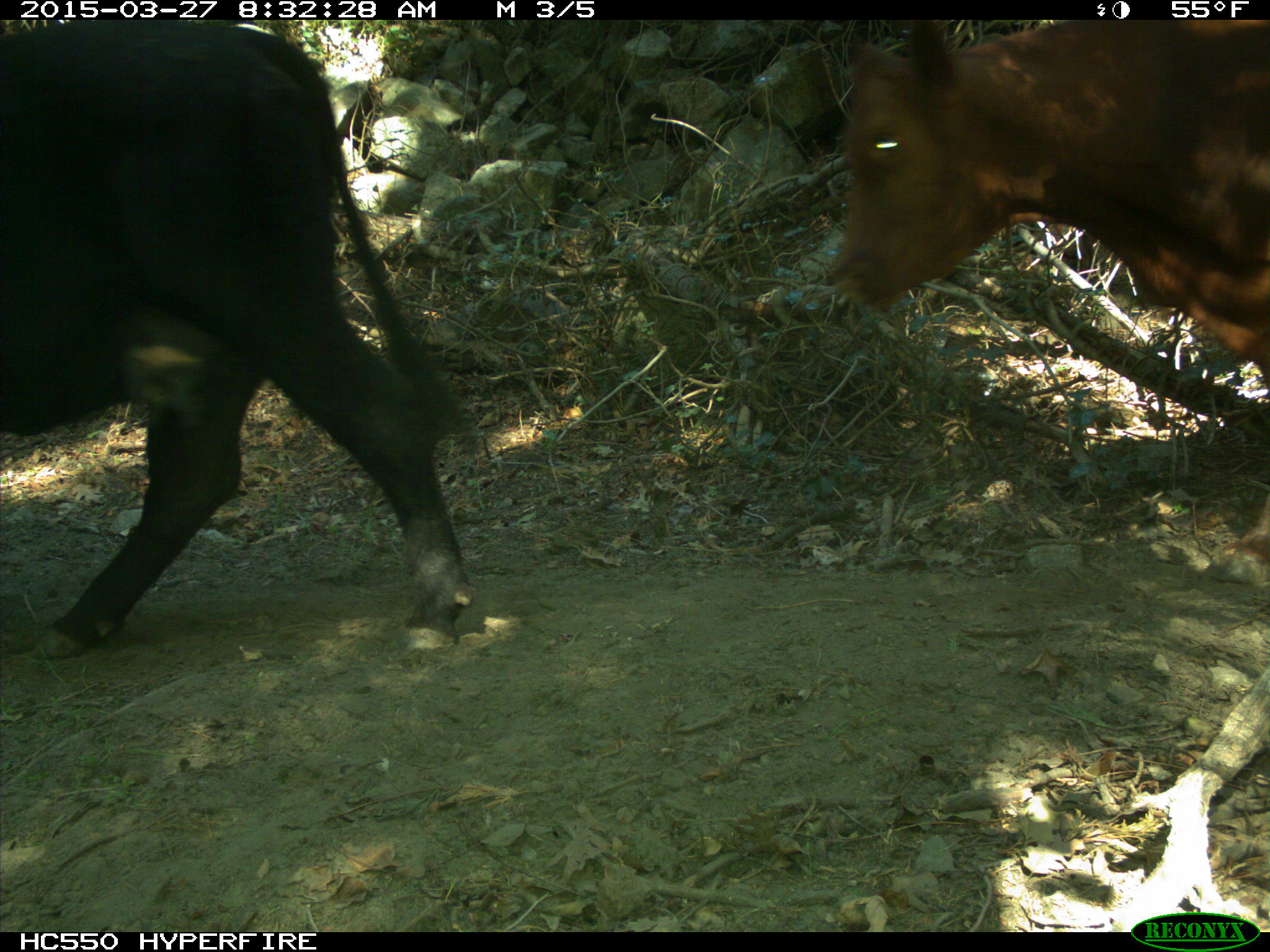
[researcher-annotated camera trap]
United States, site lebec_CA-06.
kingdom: Animalia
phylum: Chordata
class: Mammalia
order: Artiodactyla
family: Bovidae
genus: Bos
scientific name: Bos taurus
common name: domestic cow